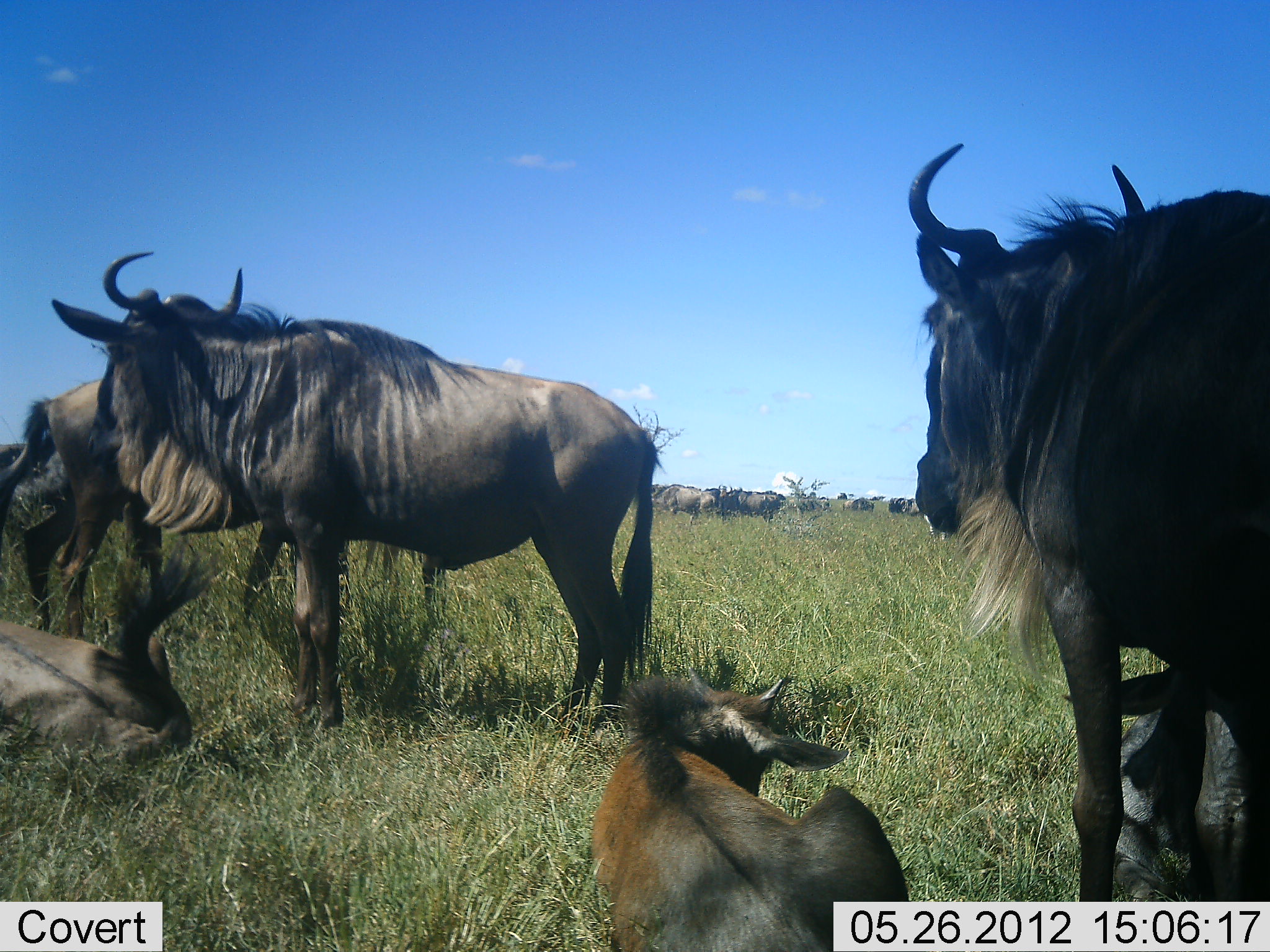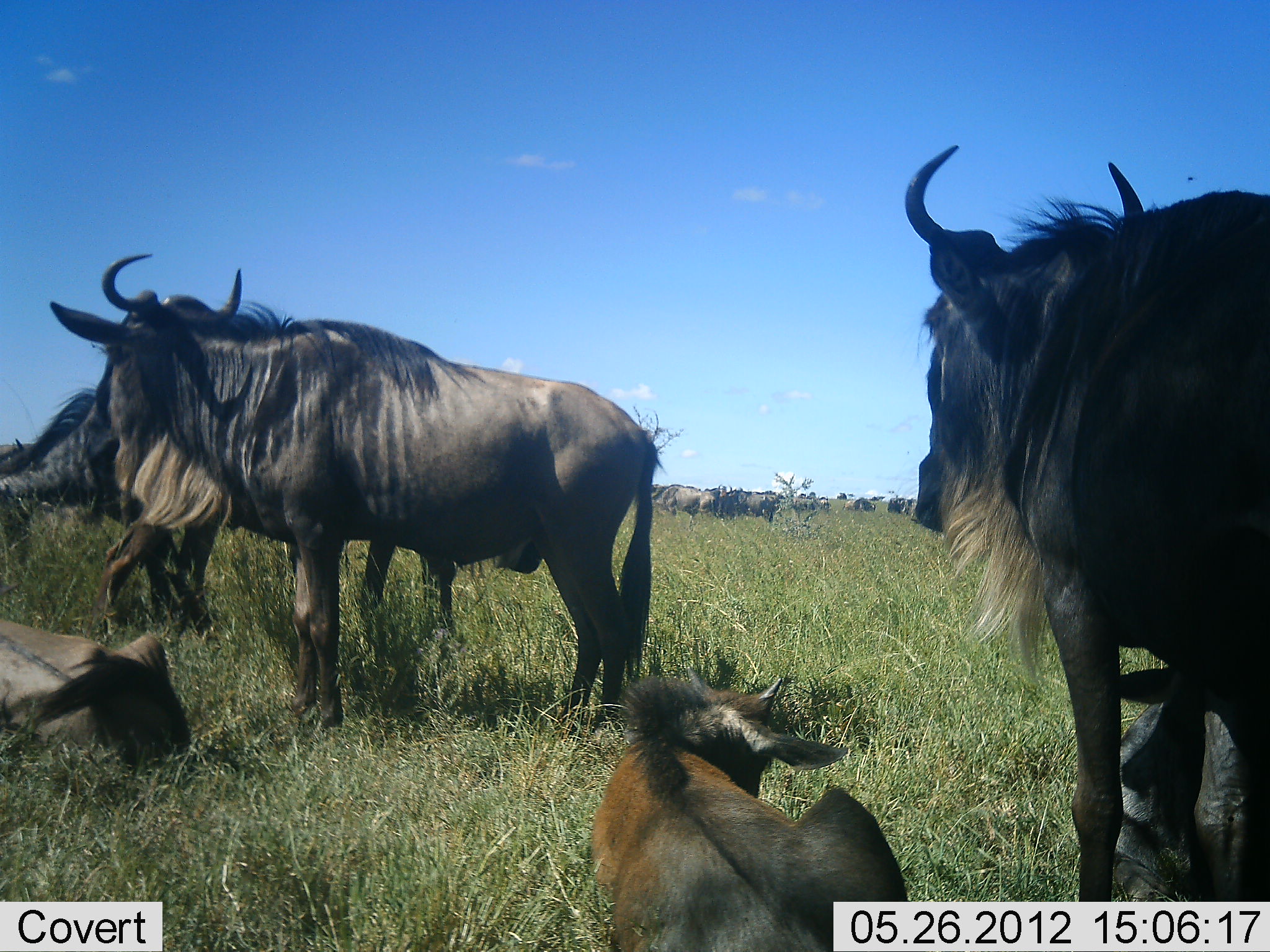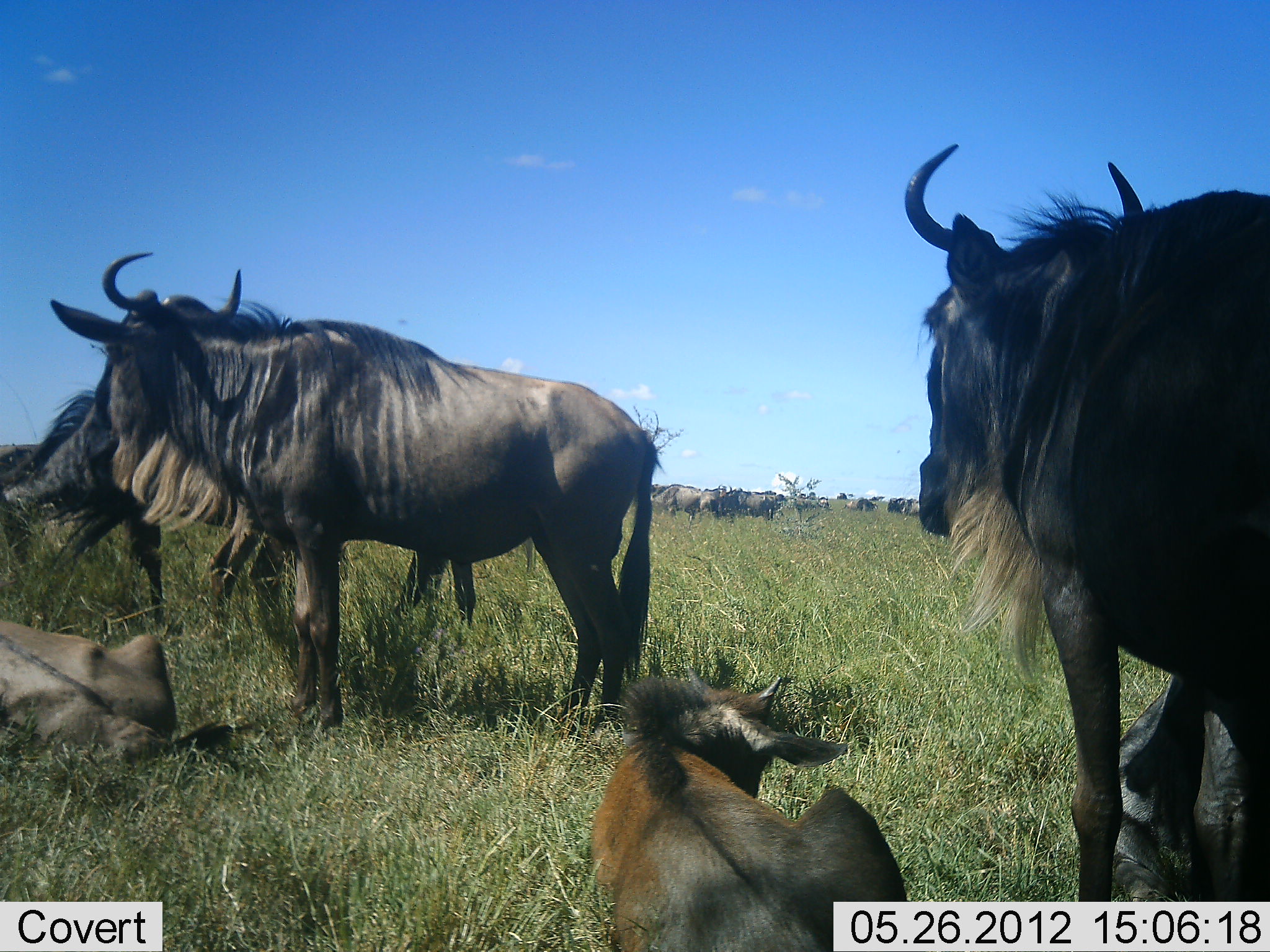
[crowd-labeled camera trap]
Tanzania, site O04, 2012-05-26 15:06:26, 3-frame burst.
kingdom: Animalia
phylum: Chordata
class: Mammalia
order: Artiodactyla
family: Bovidae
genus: Connochaetes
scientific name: Connochaetes taurinus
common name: blue wildebeest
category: wildebeest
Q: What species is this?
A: Wildebeest (blue wildebeest) (Connochaetes taurinus).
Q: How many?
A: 11-50.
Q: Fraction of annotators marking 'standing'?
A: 90%.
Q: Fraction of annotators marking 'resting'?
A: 100%.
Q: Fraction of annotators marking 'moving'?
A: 30%.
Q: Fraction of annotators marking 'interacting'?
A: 0%.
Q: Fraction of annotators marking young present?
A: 70%.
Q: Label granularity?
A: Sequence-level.